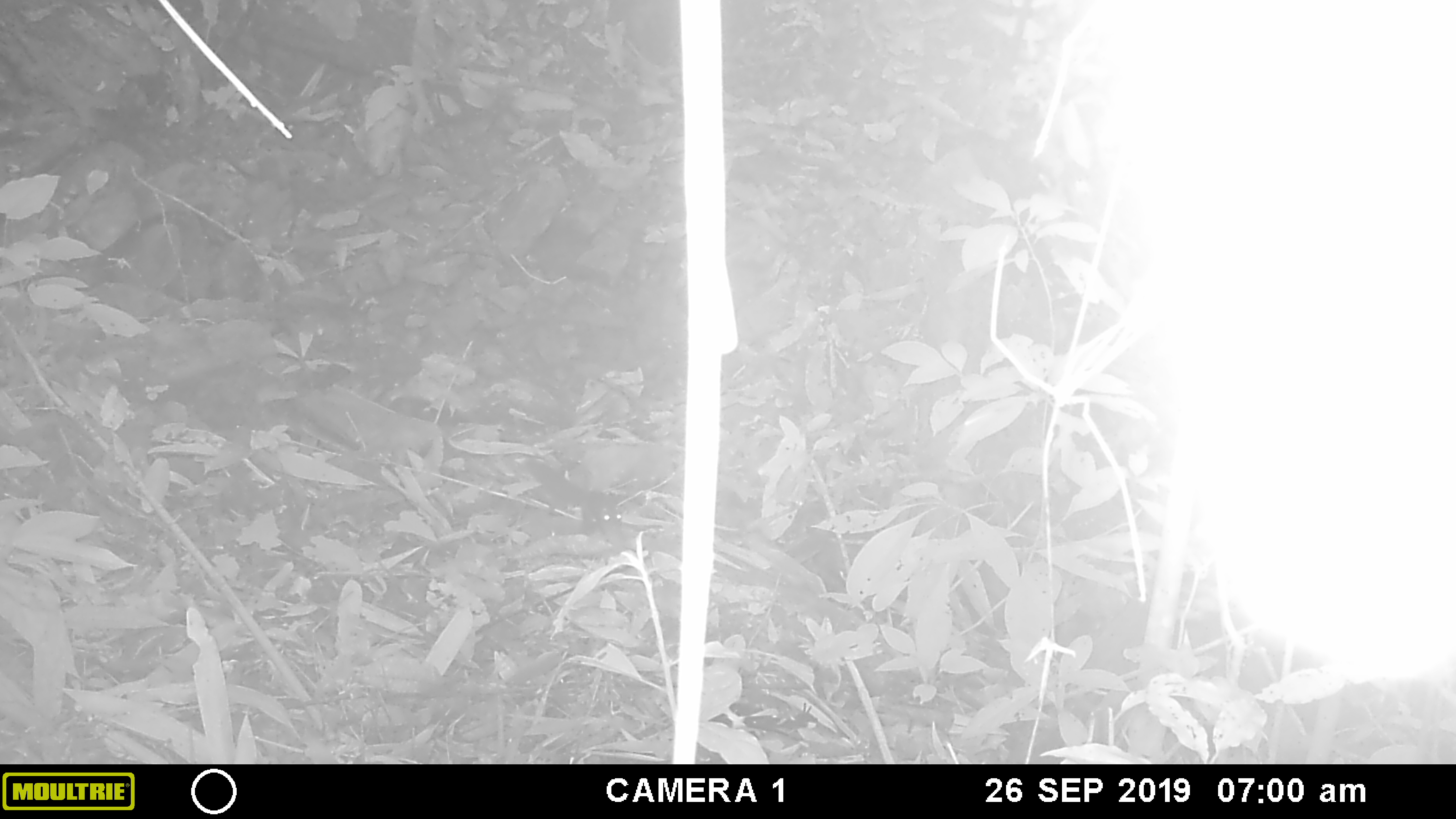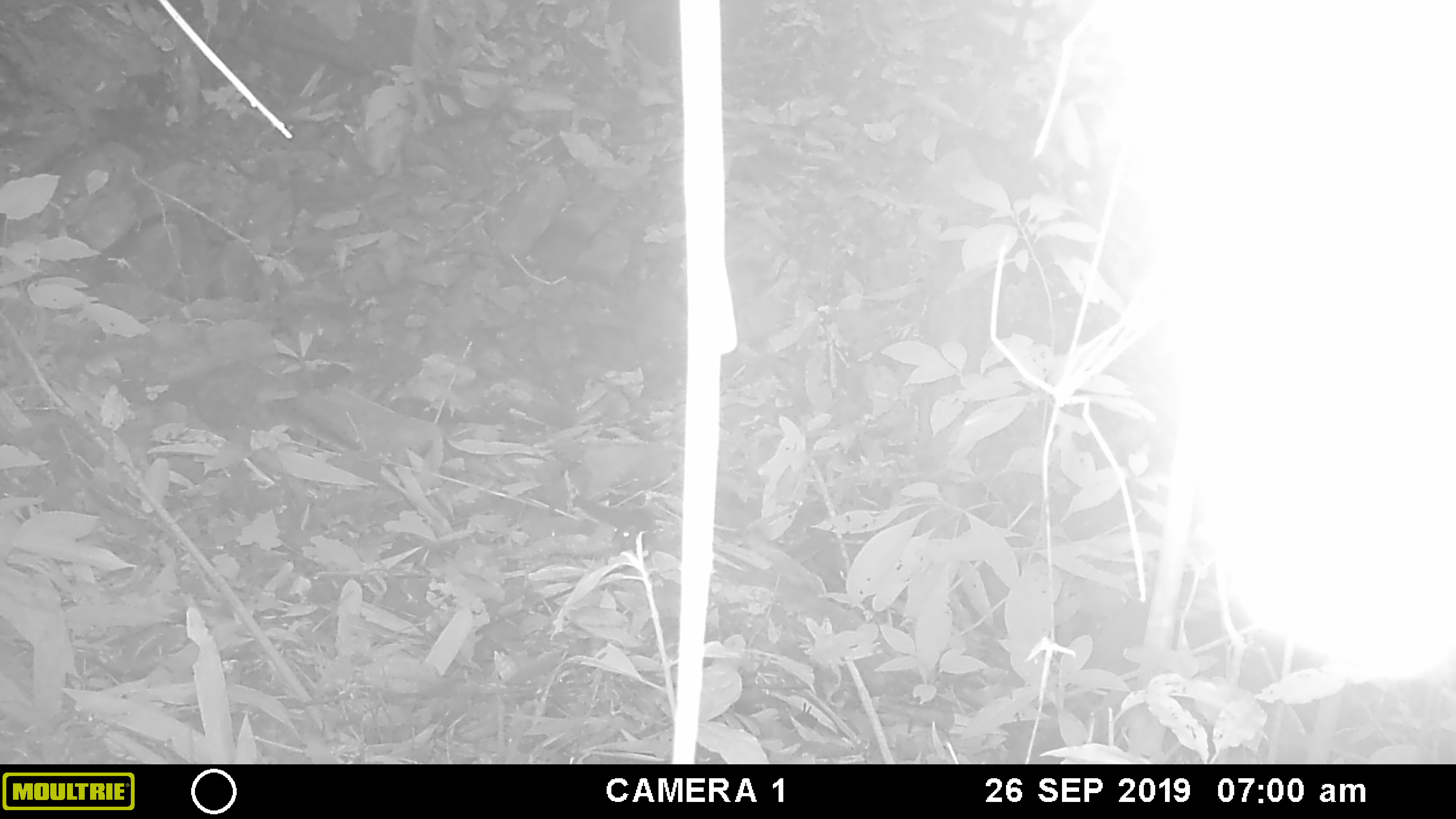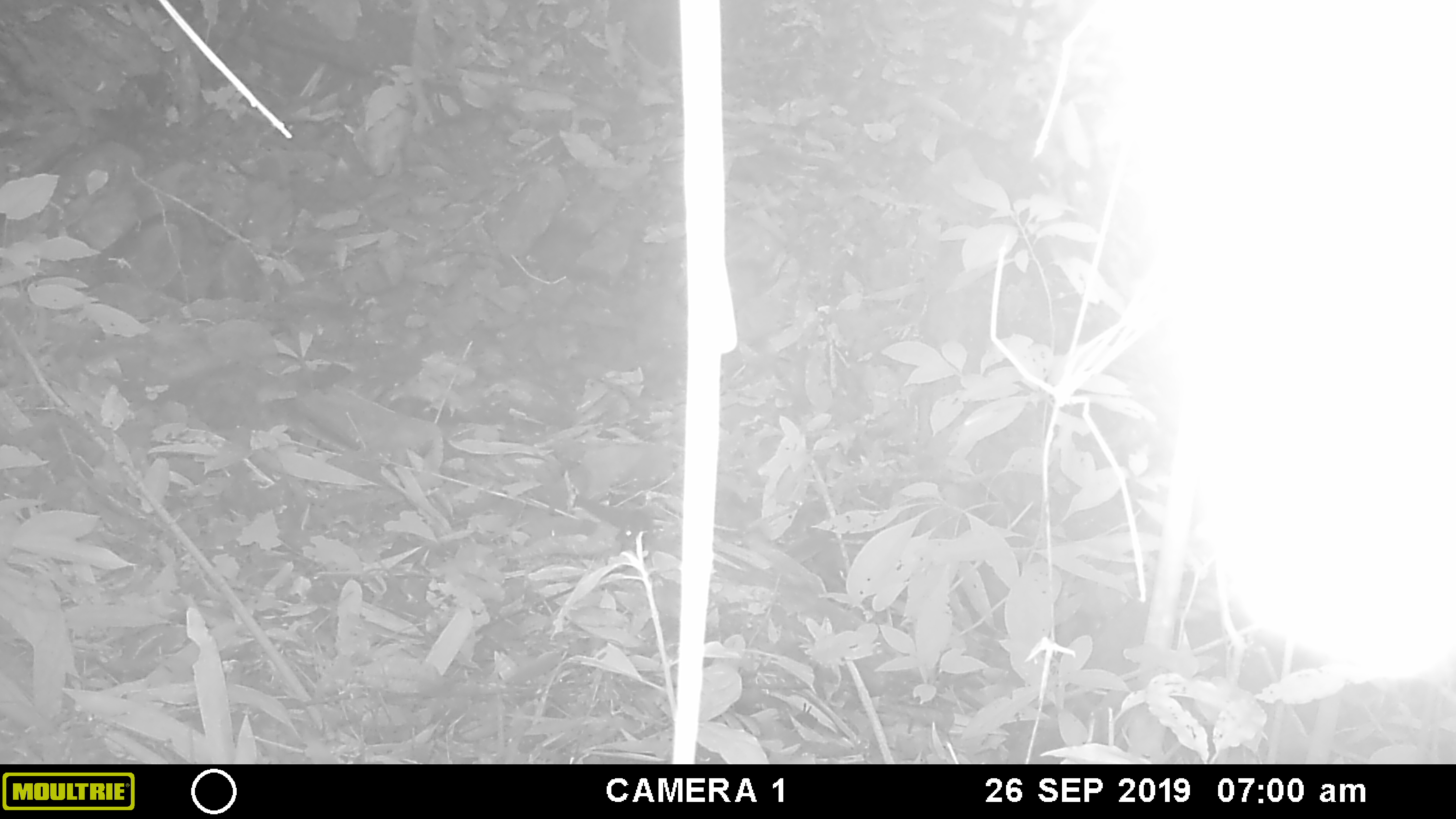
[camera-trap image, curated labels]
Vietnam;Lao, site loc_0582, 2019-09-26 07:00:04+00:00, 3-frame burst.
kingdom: Animalia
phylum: Chordata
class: Mammalia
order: Rodentia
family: Sciuridae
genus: Sciurus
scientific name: Sciurus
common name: squirrel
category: unidentified squirrel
Unidentified squirrel (squirrel) (Sciurus). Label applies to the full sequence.